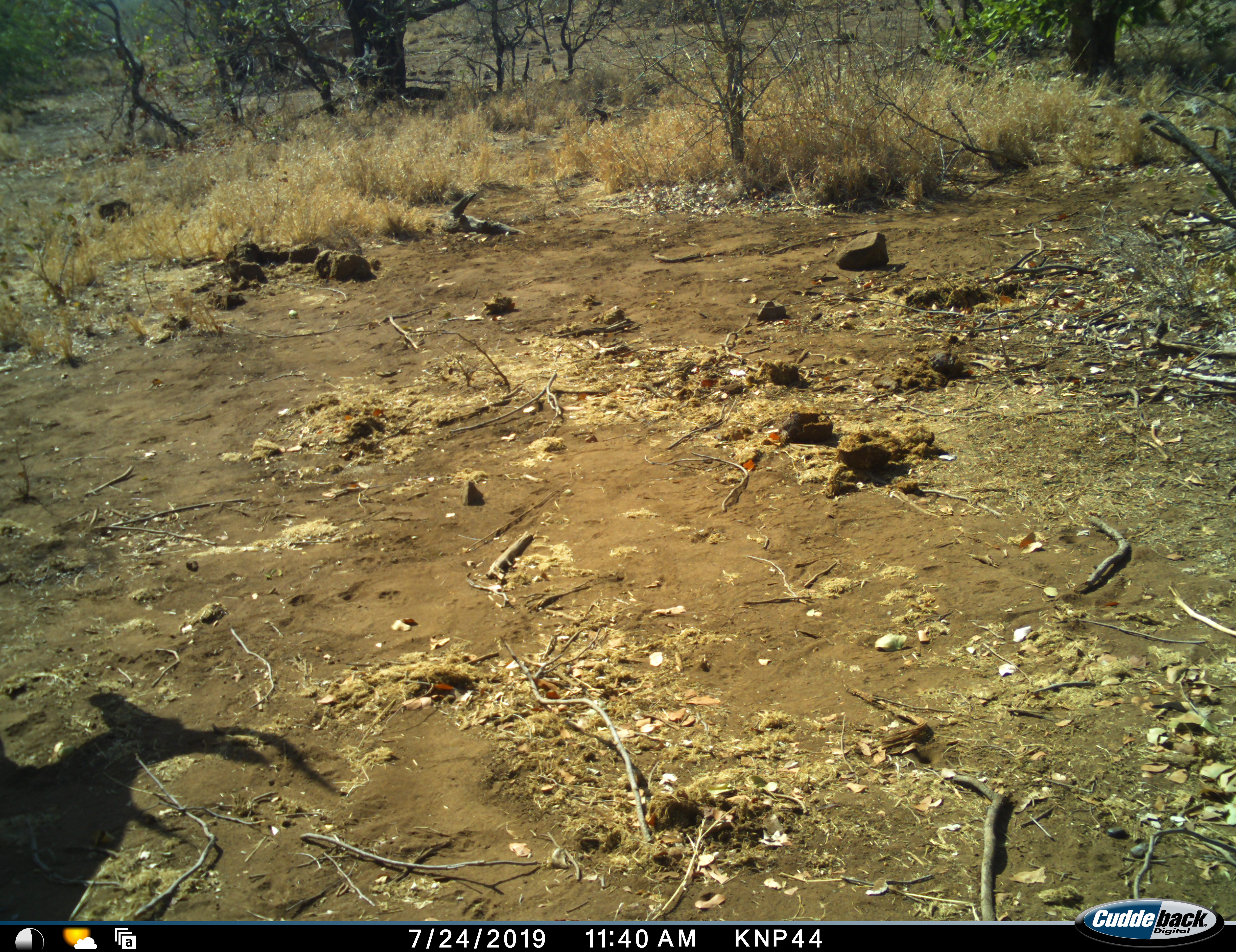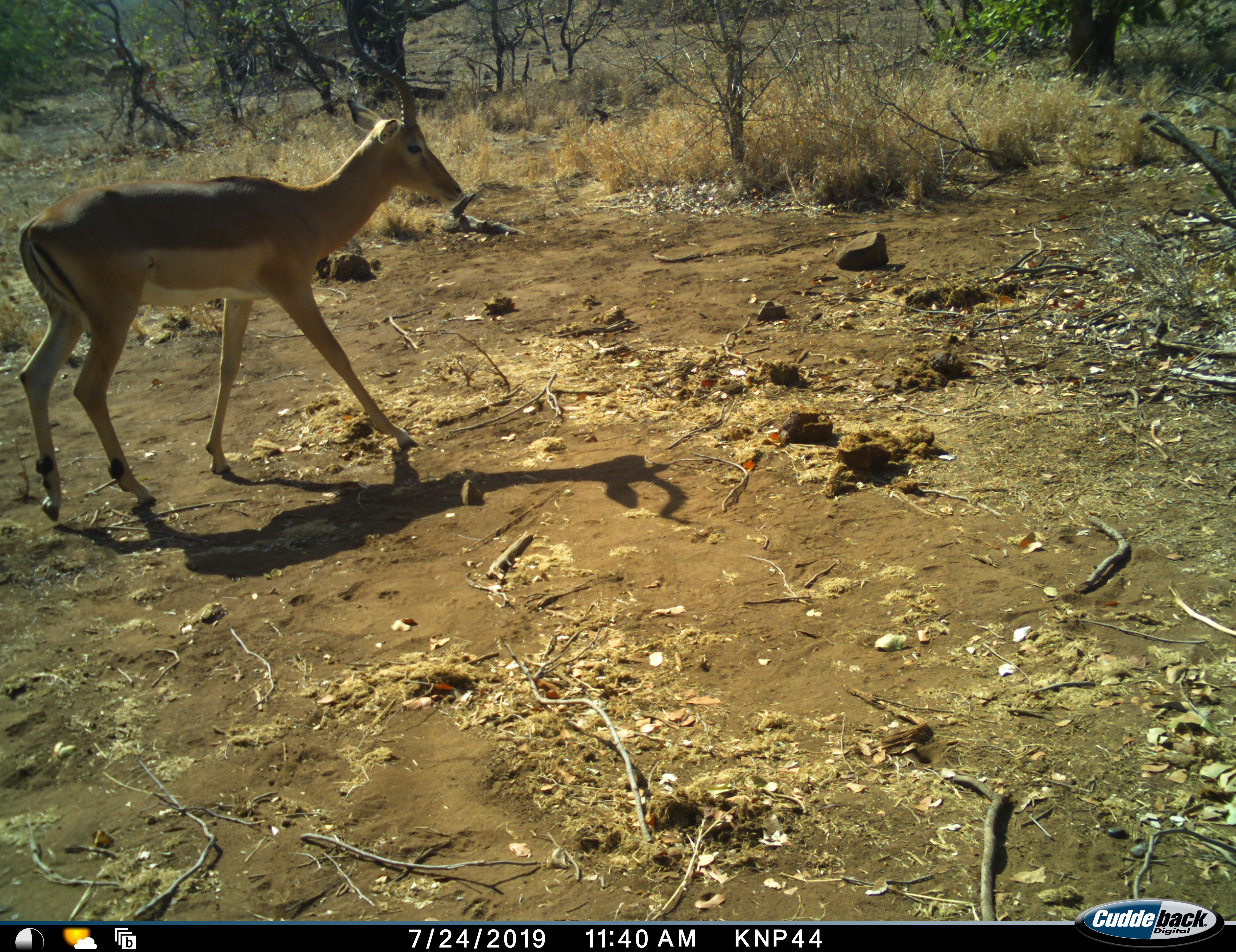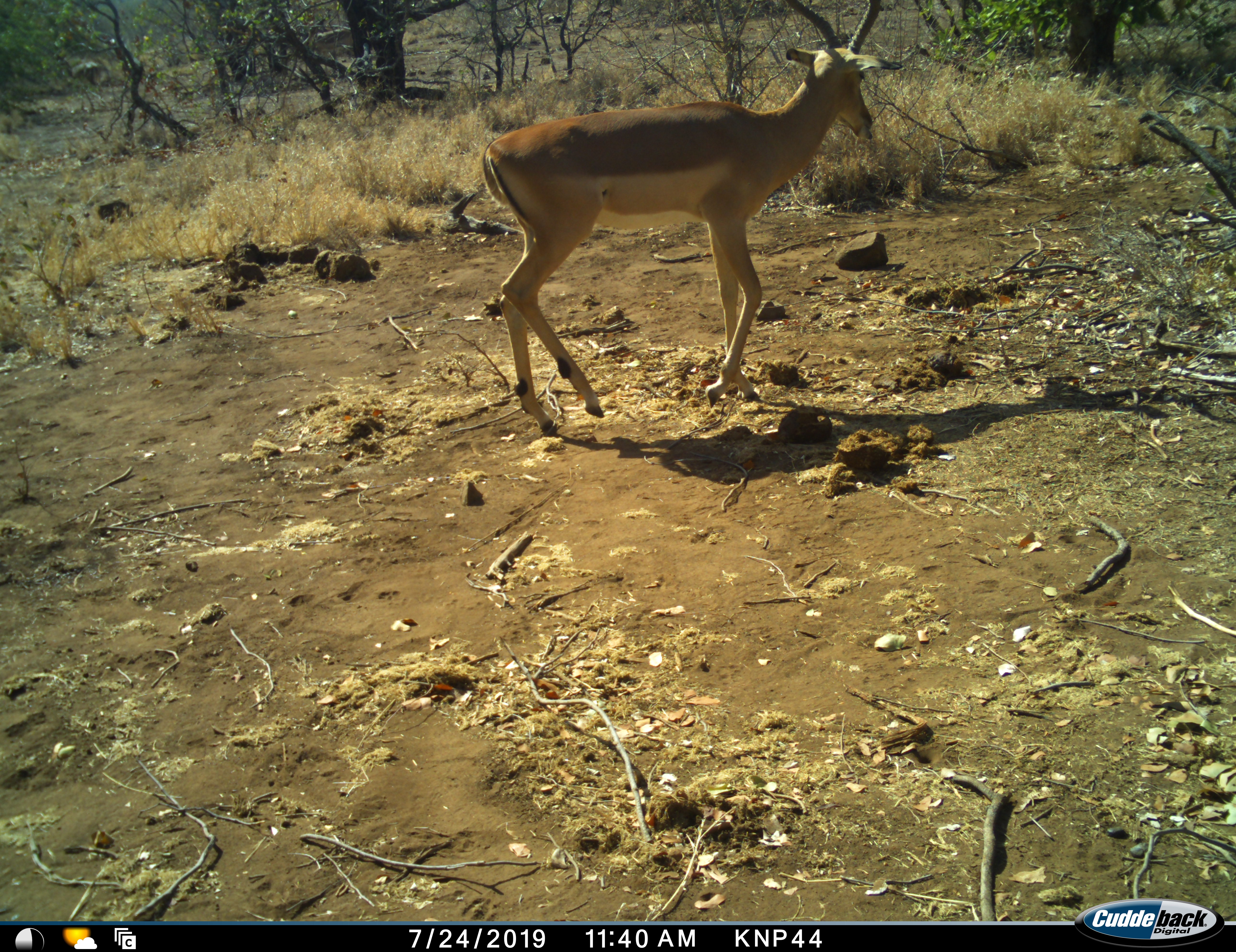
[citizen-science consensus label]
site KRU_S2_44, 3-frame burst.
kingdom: Animalia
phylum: Chordata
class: Mammalia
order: Artiodactyla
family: Bovidae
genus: Aepyceros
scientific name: Aepyceros melampus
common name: impala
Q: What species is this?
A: Impala (Aepyceros melampus).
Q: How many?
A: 1.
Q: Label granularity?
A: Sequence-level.